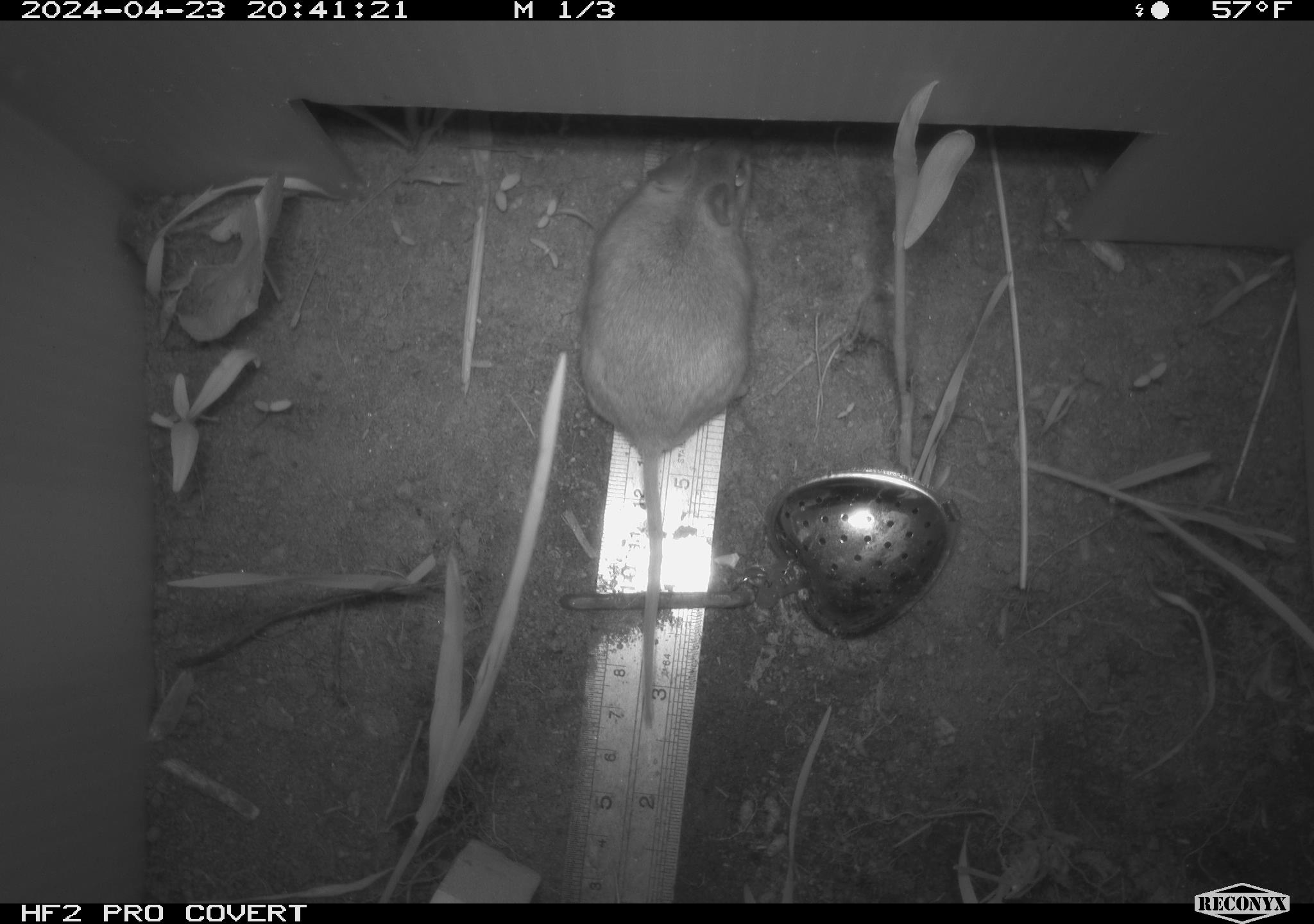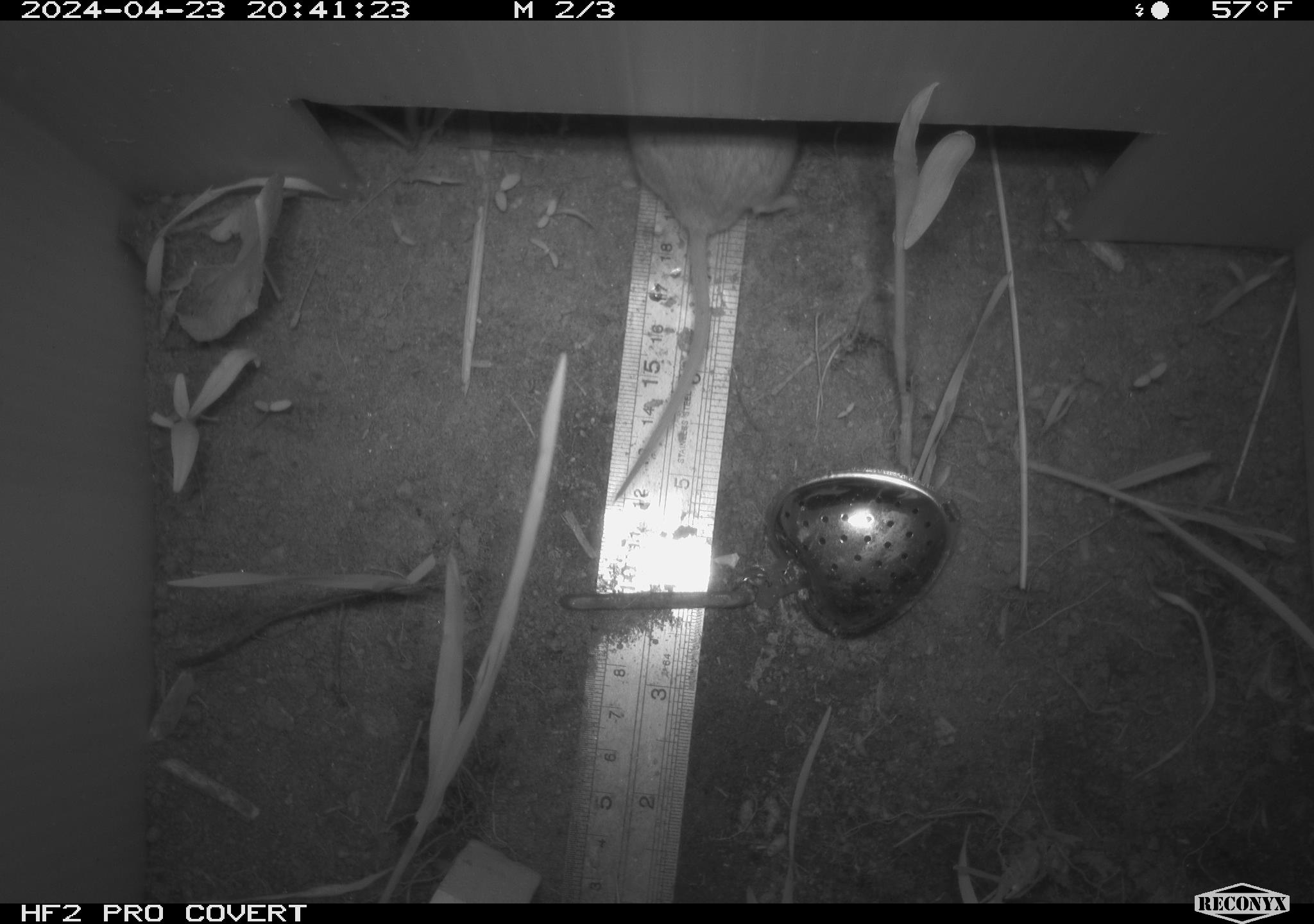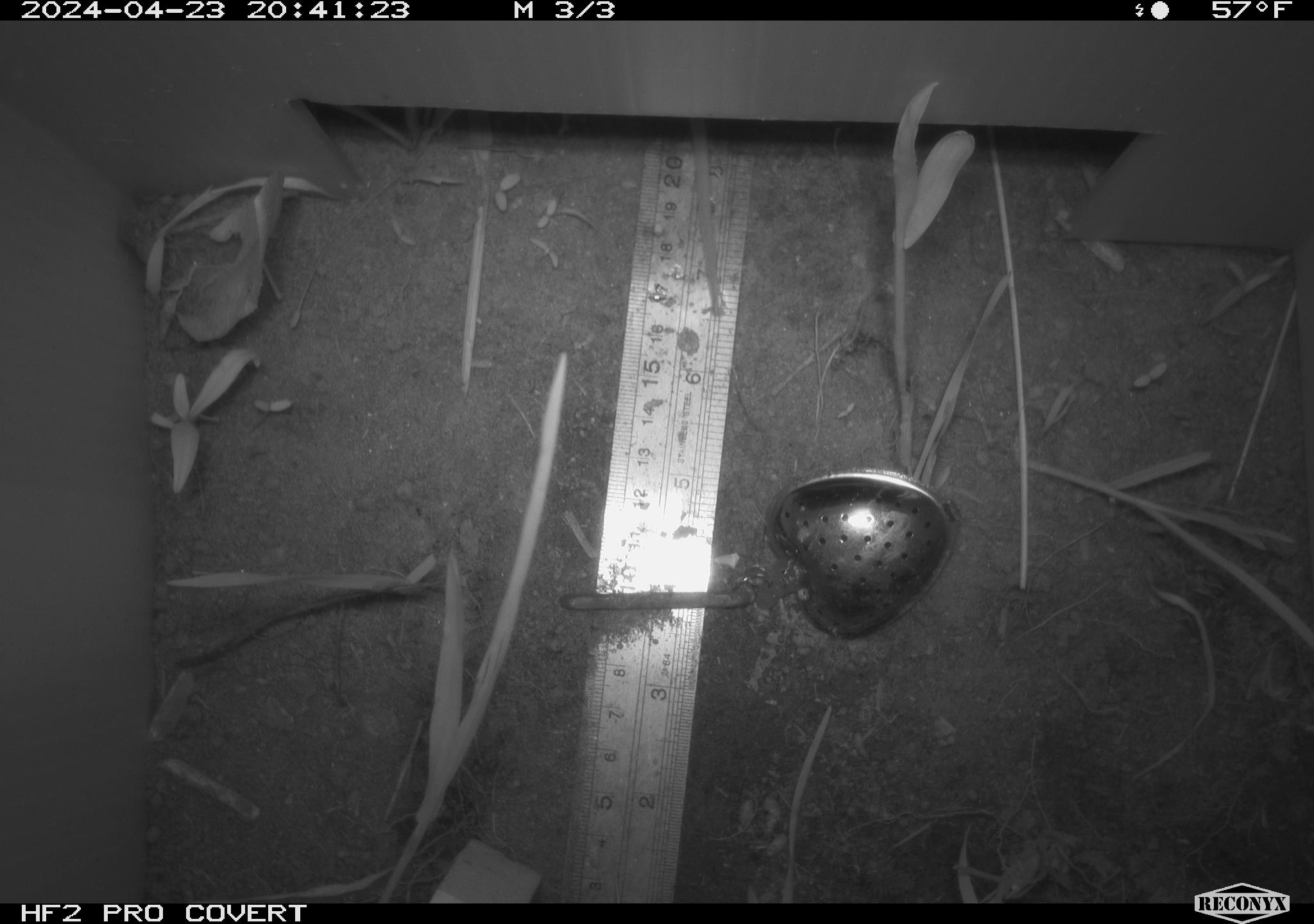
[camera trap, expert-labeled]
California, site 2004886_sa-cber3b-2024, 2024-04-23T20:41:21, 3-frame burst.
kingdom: Animalia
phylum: Chordata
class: Mammalia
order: Rodentia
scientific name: Rodentia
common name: mouse species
Mouse species (Rodentia).